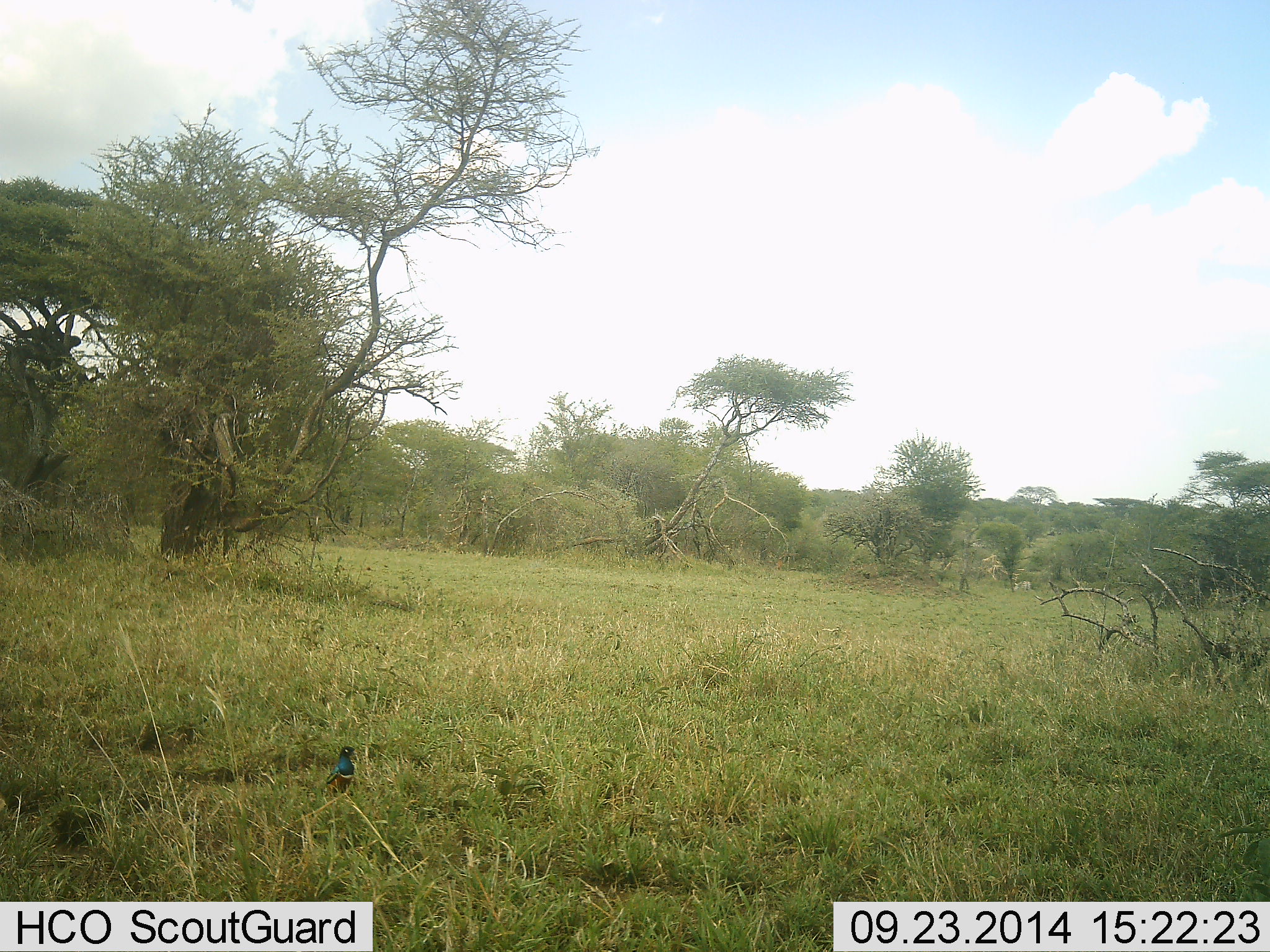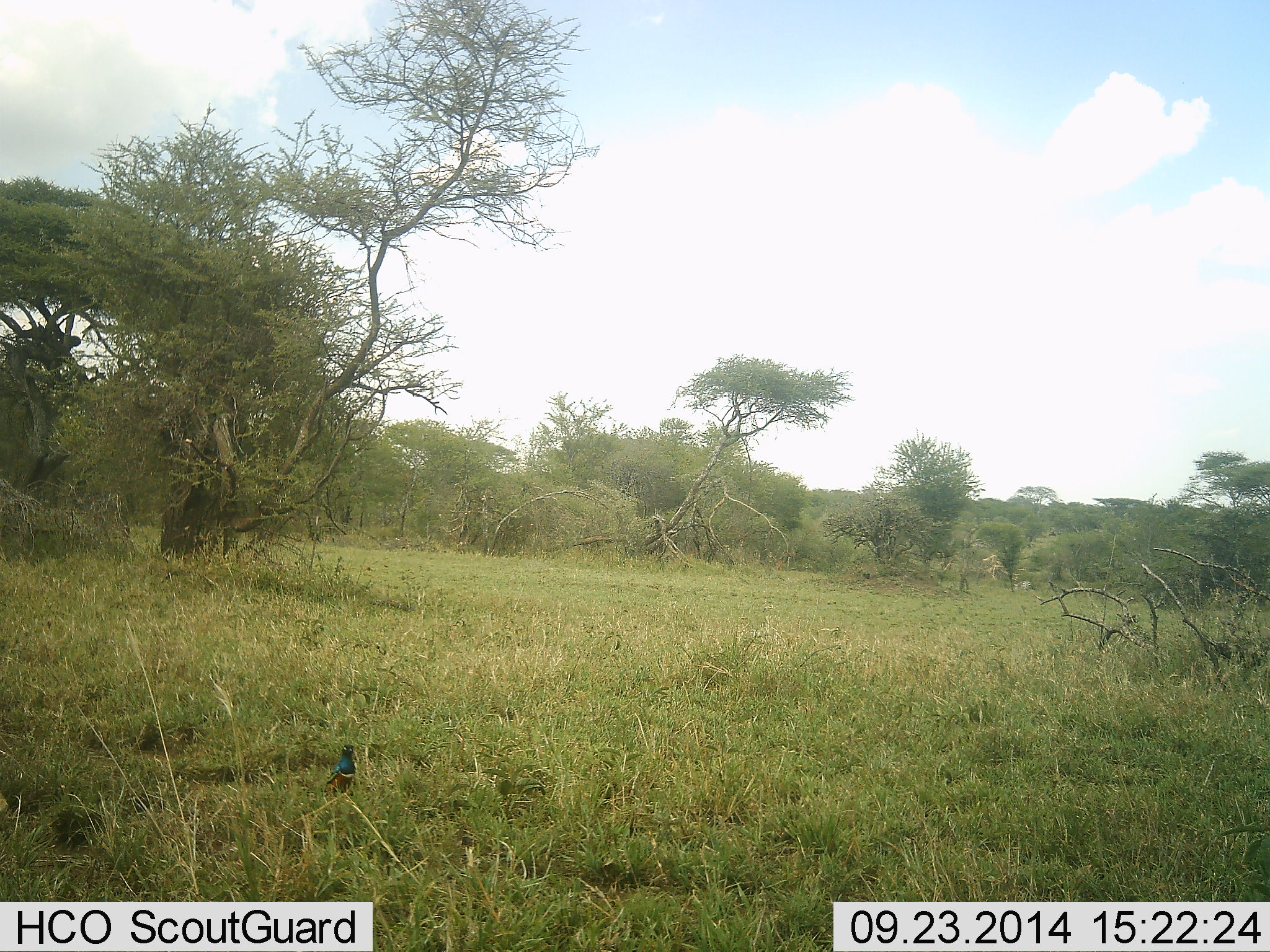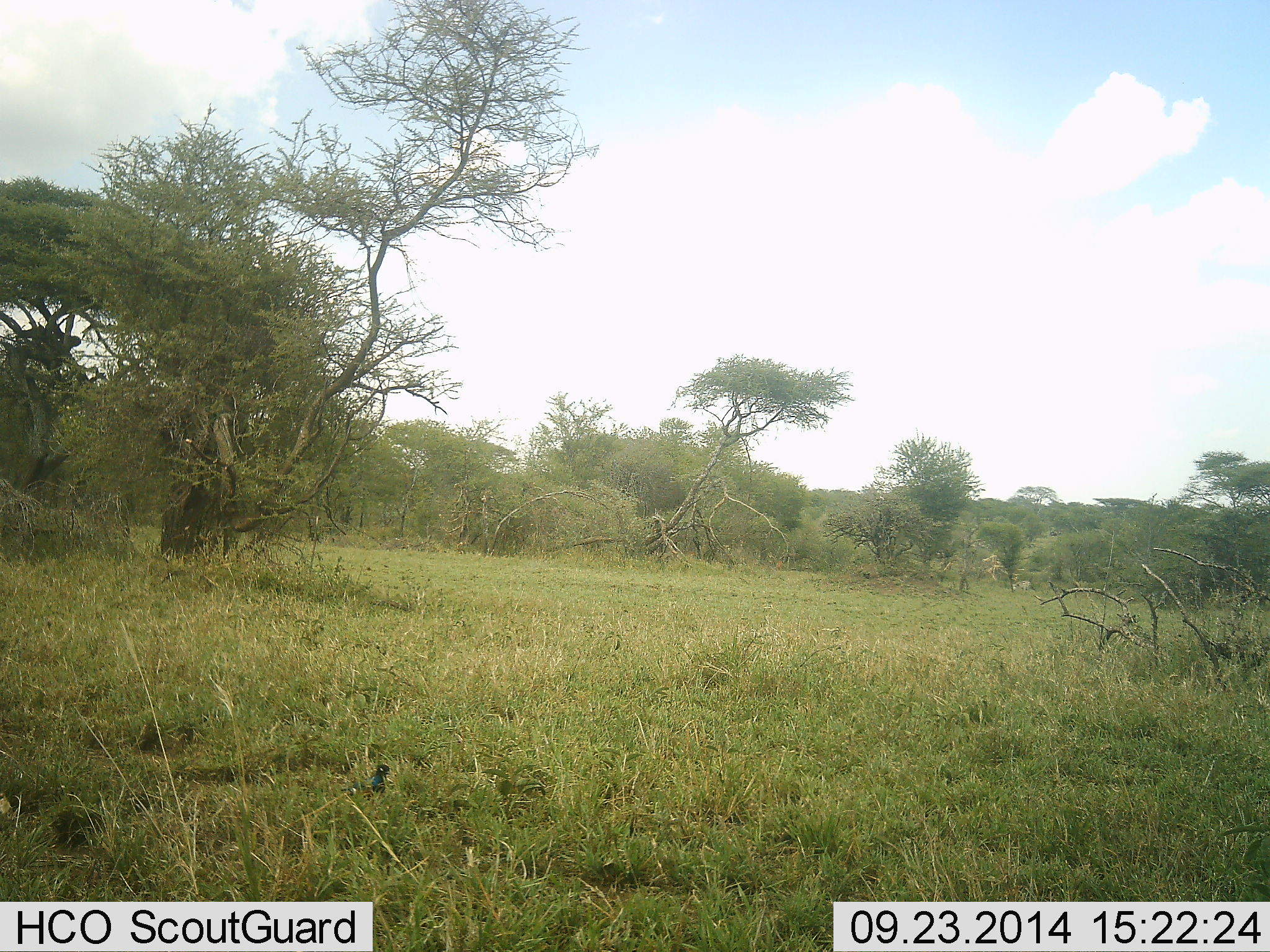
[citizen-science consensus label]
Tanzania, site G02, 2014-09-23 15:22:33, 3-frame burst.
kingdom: Animalia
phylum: Chordata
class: Aves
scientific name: Aves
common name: bird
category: otherbird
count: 1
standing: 75%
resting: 8%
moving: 33%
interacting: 0%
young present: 0%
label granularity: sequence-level